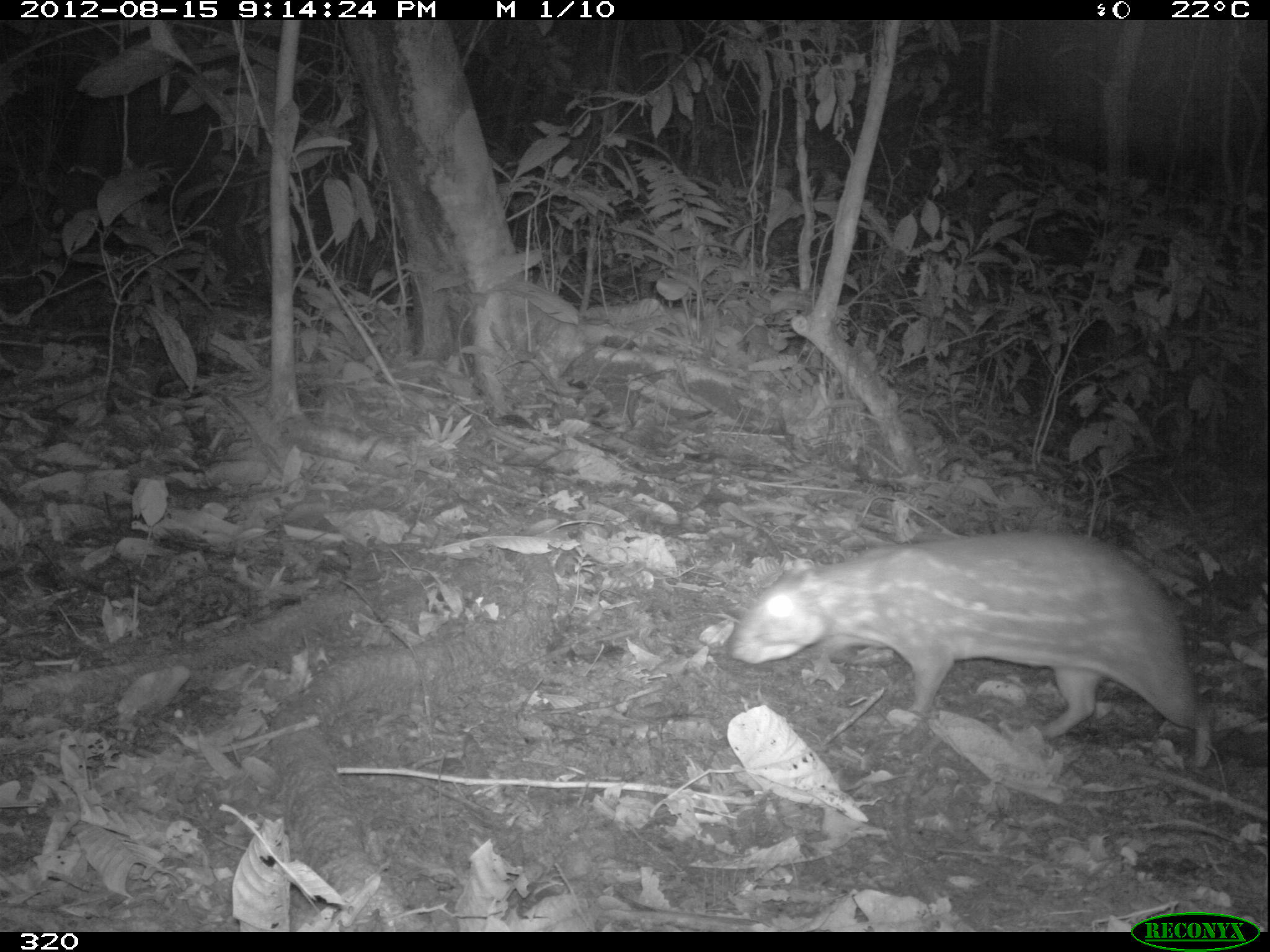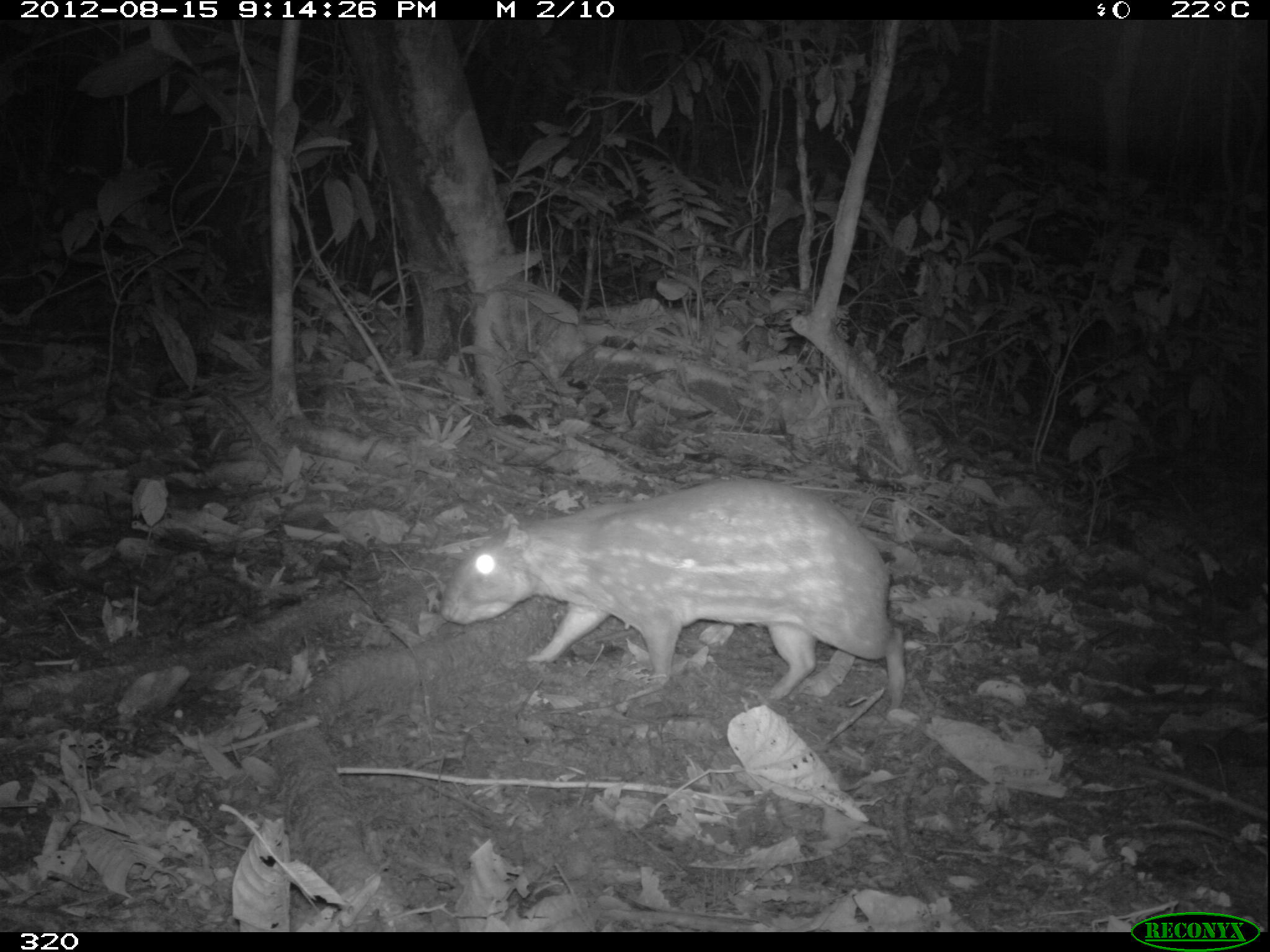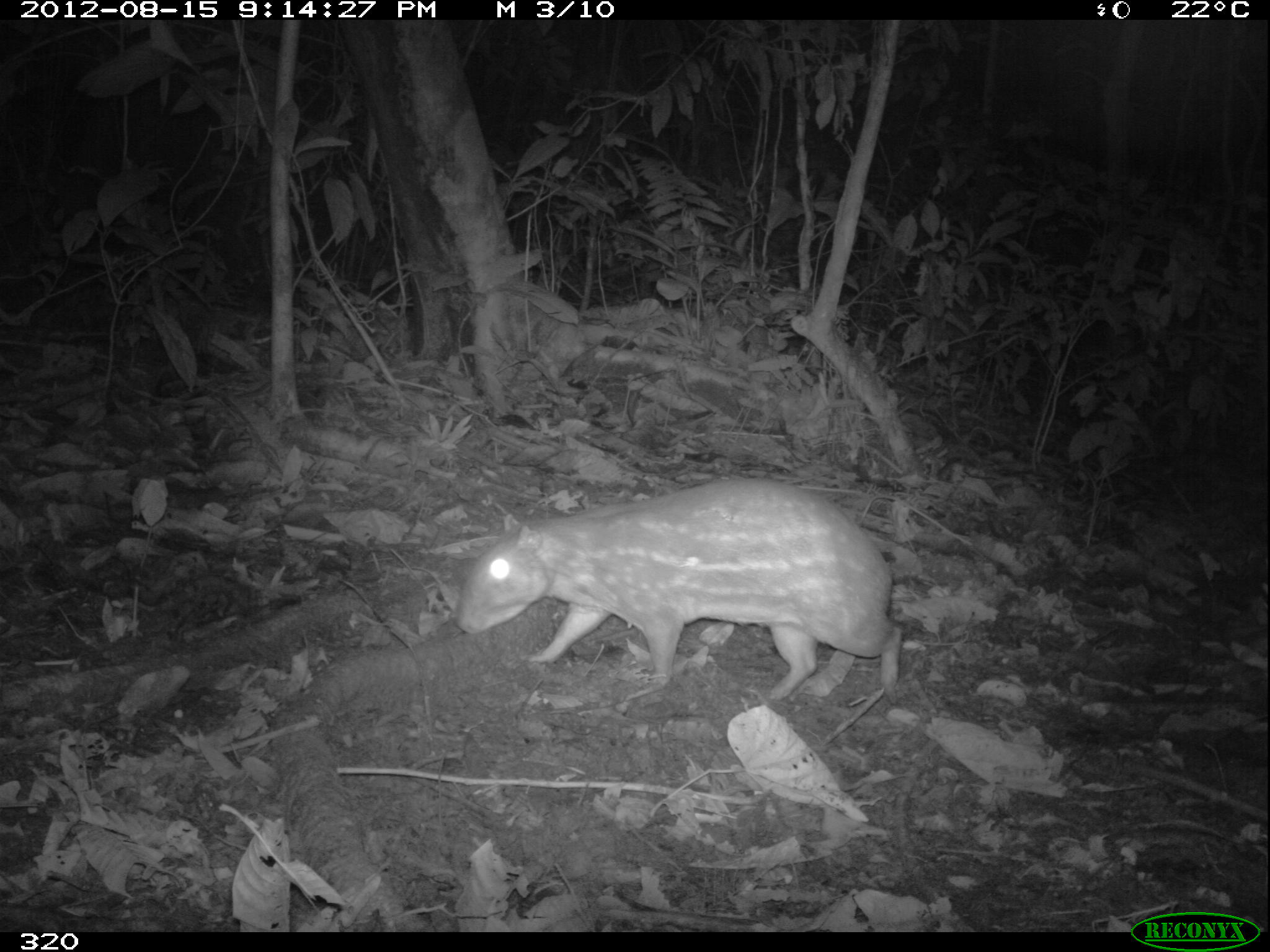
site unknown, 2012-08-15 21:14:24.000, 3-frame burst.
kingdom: Animalia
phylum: Chordata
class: Mammalia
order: Rodentia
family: Cuniculidae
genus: Cuniculus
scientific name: Cuniculus paca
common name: spotted paca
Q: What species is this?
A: Cuniculus paca (spotted paca).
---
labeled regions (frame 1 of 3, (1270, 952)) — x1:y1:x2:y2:
cuniculus paca: 729:529:1220:770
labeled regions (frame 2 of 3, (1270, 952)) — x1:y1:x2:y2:
cuniculus paca: 440:477:911:715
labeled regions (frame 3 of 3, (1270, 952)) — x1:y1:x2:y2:
cuniculus paca: 456:481:925:704